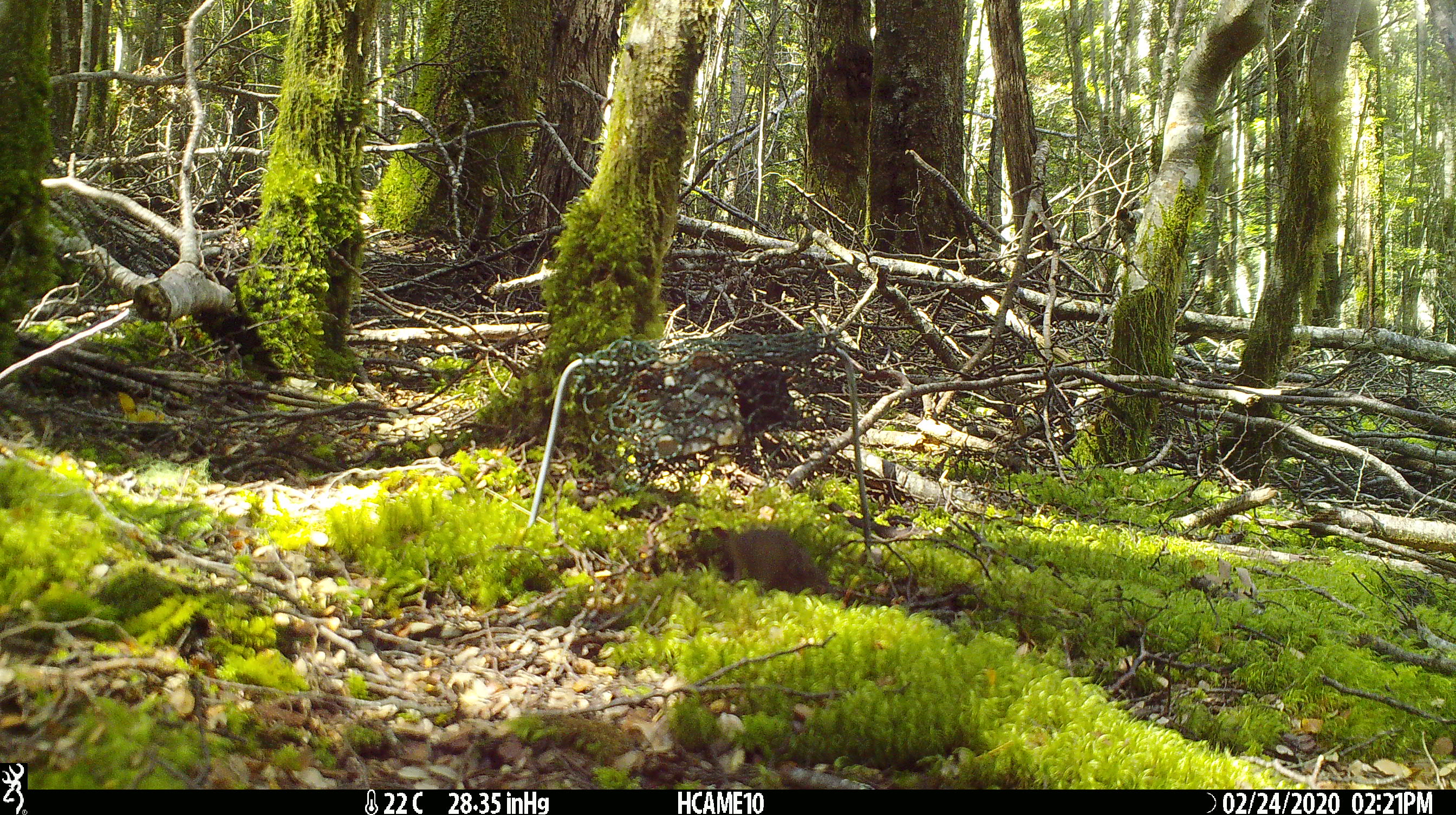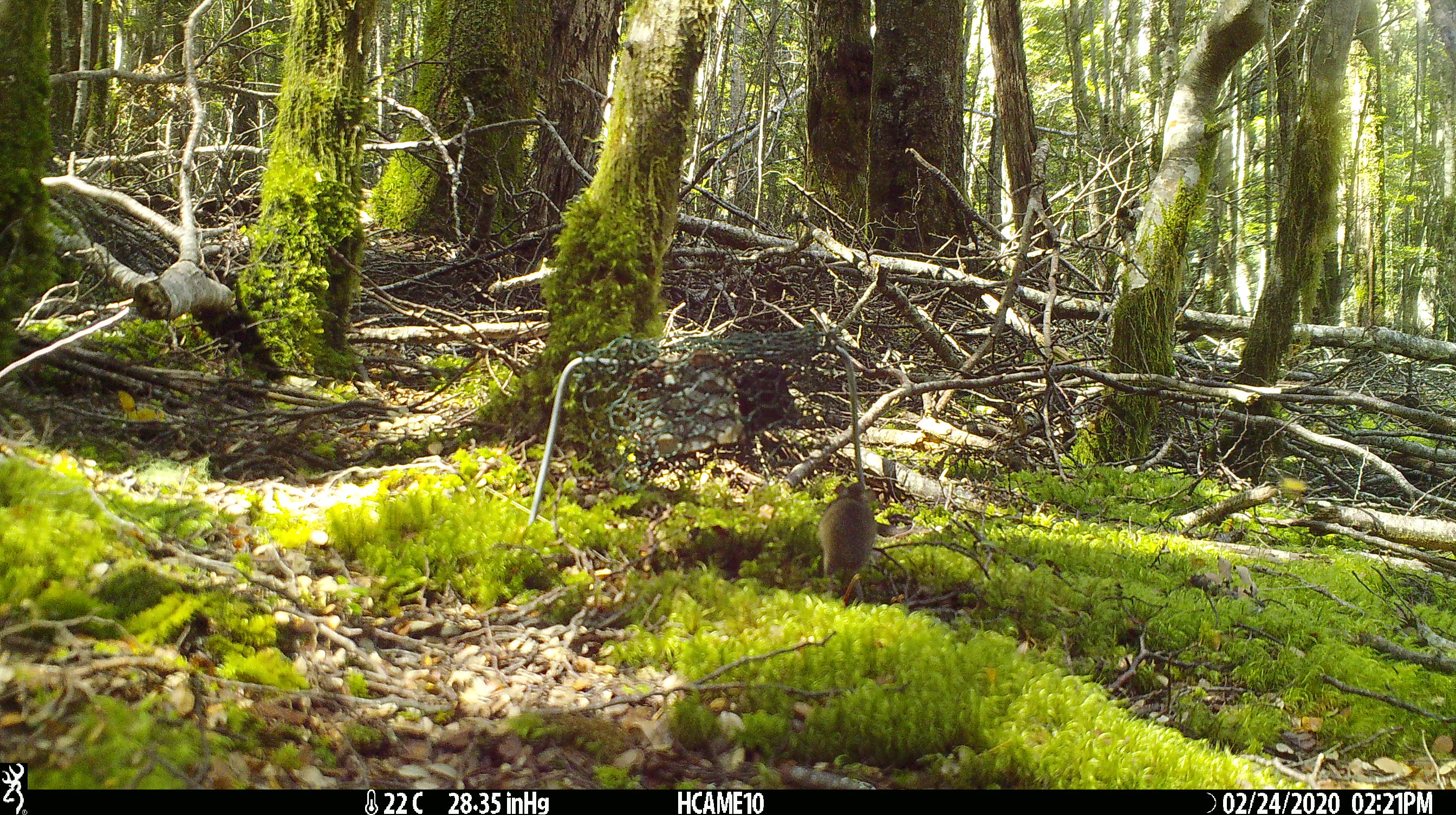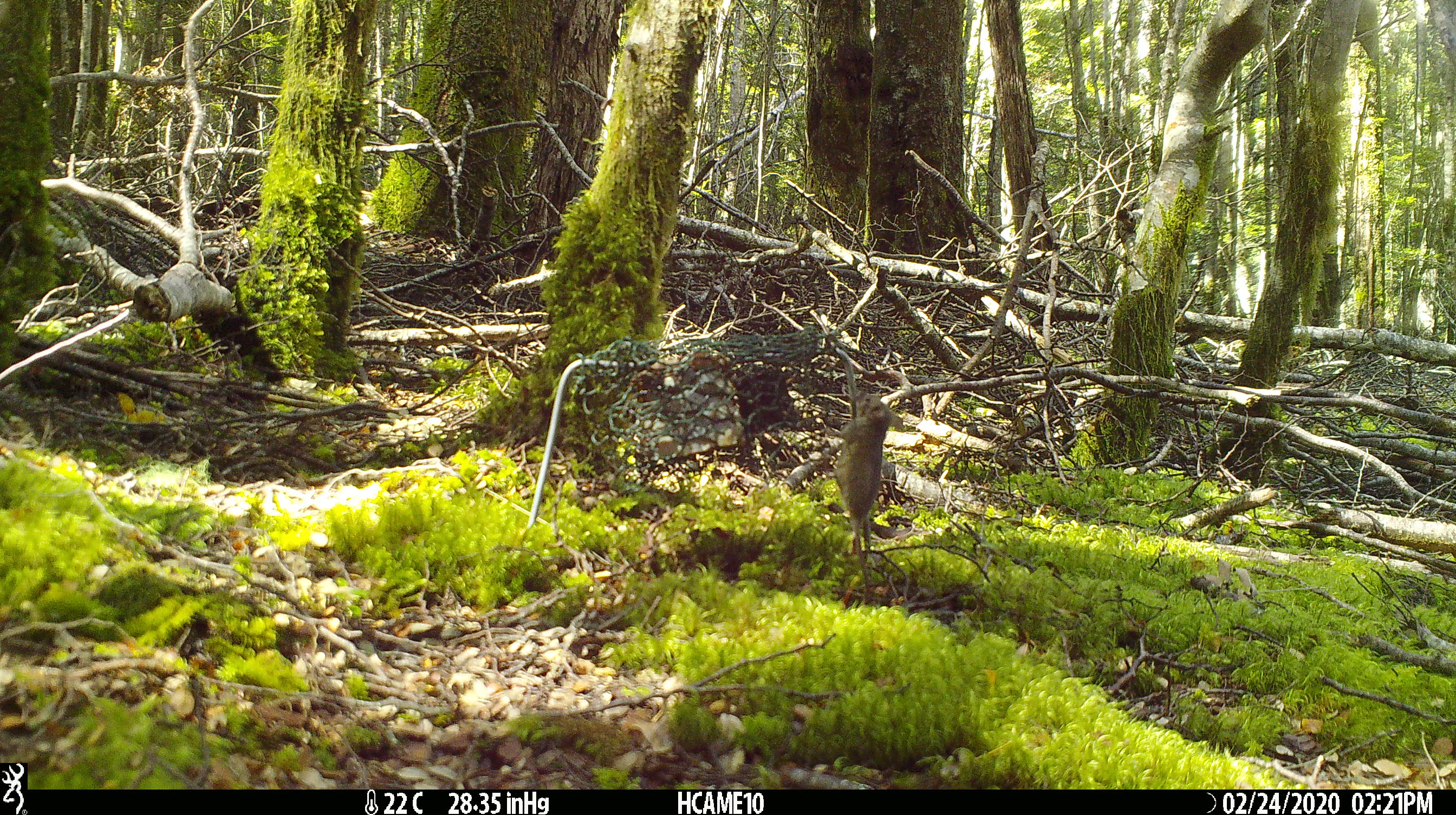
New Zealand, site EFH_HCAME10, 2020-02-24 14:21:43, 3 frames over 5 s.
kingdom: Animalia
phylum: Chordata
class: Mammalia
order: Rodentia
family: Muridae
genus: Mus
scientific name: Mus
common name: mouse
Mouse (Mus).